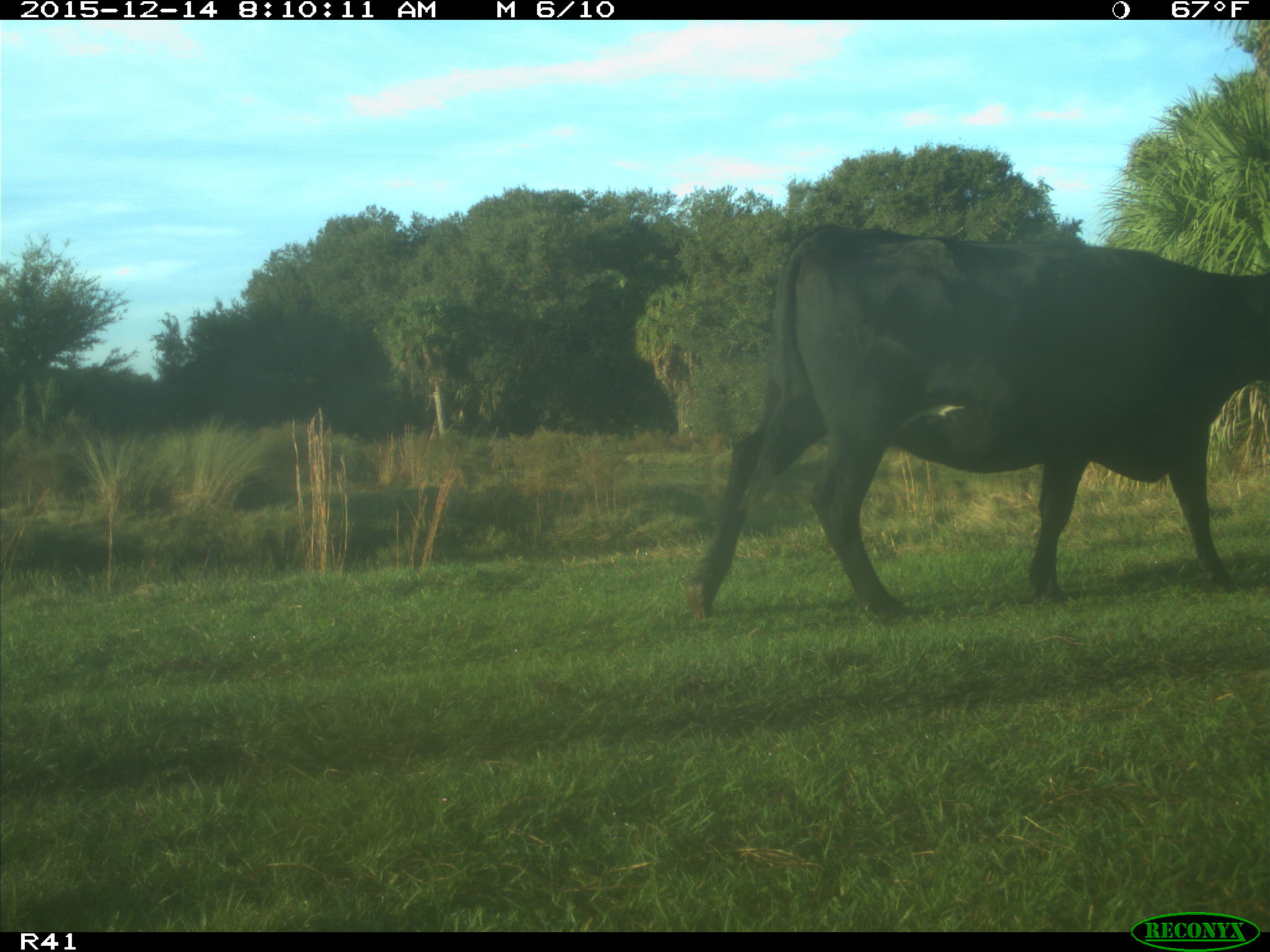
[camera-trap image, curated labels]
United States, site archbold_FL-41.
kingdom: Animalia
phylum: Chordata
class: Mammalia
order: Artiodactyla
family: Bovidae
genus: Bos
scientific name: Bos taurus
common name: domestic cow